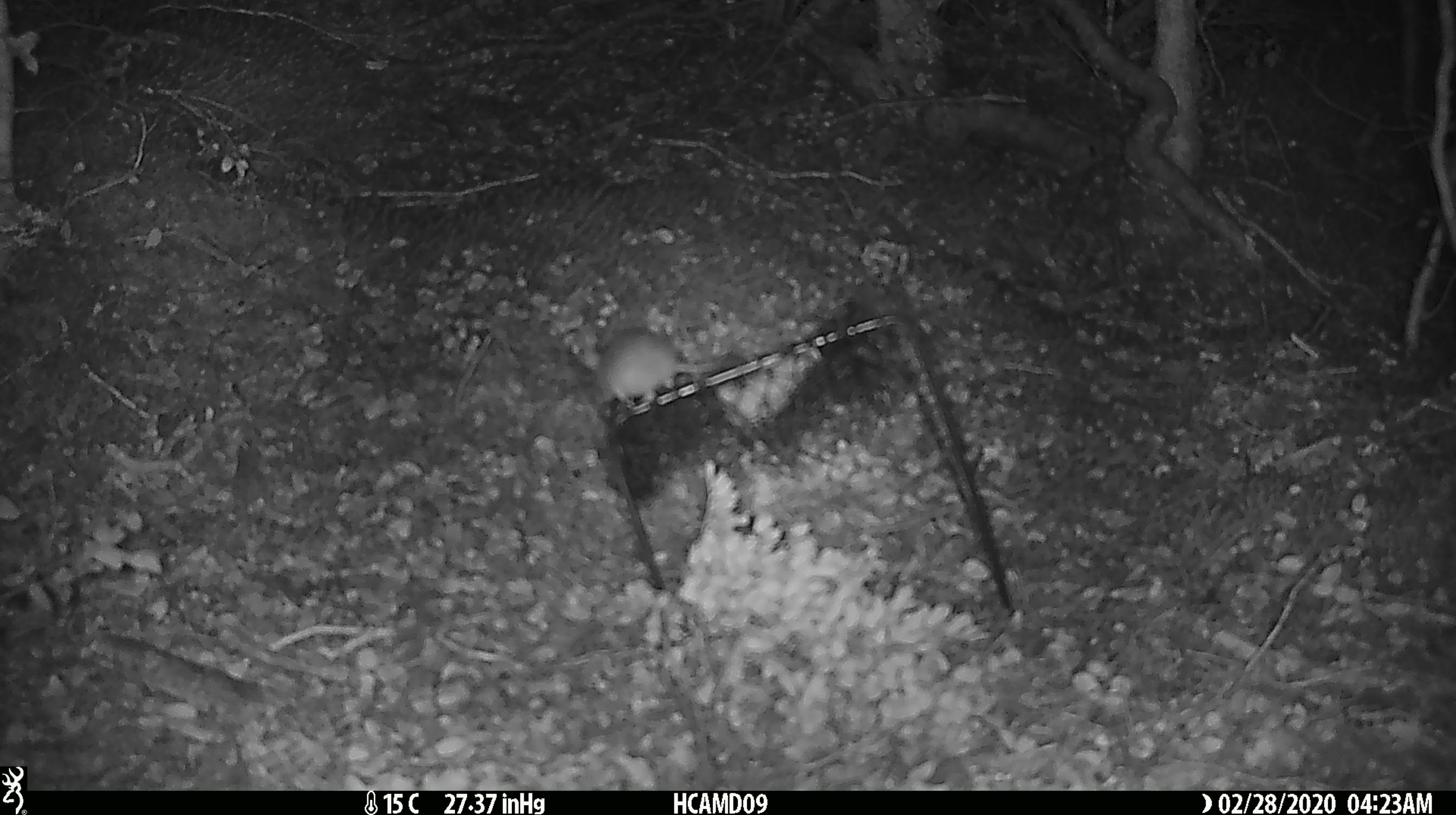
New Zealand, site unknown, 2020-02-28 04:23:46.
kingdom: Animalia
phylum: Chordata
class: Mammalia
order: Rodentia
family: Muridae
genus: Mus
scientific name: Mus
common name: mouse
Mouse (Mus).